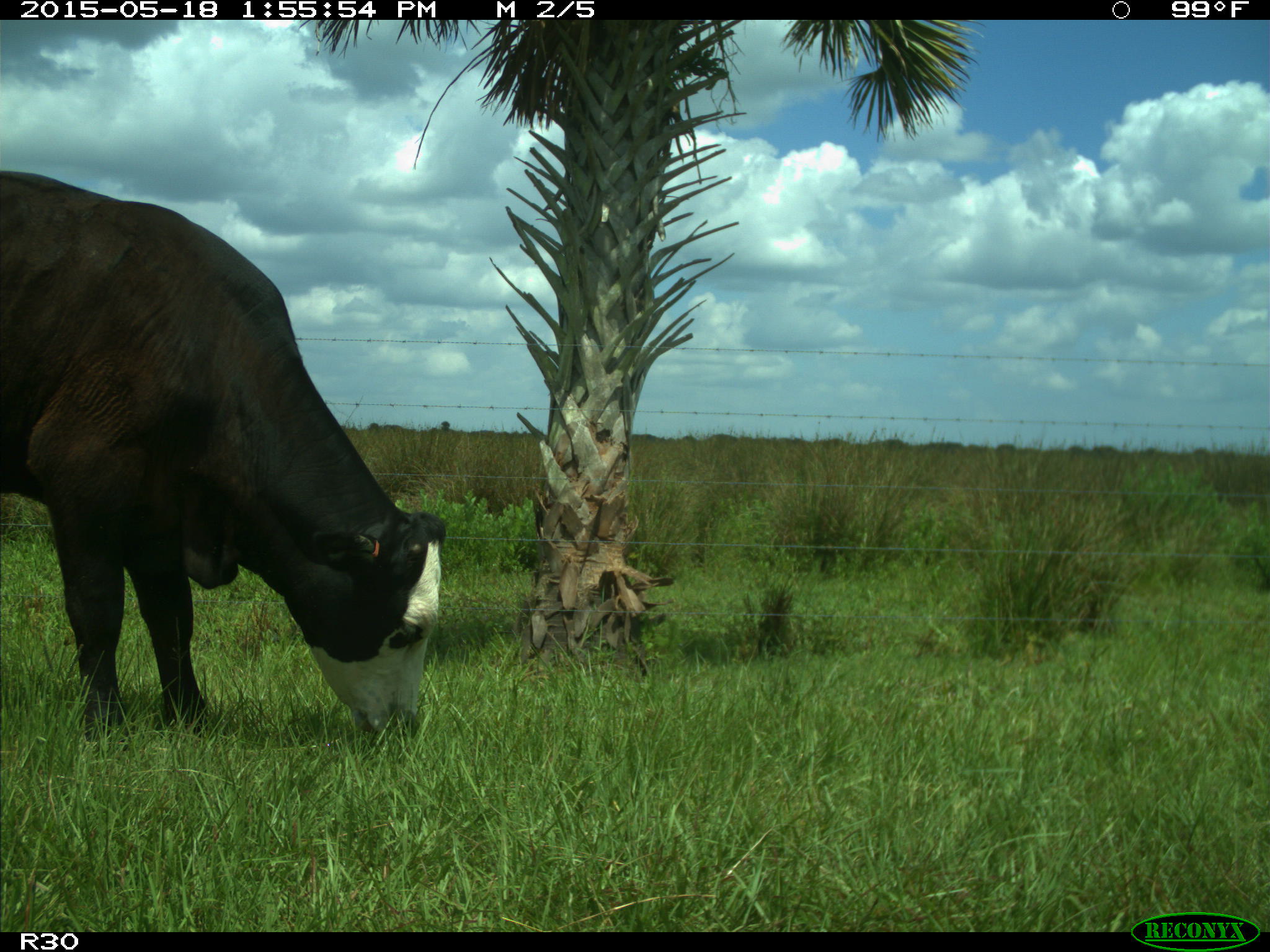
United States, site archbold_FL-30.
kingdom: Animalia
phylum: Chordata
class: Mammalia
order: Artiodactyla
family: Bovidae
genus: Bos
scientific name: Bos taurus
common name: domestic cow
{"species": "Bos taurus (domestic cow)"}